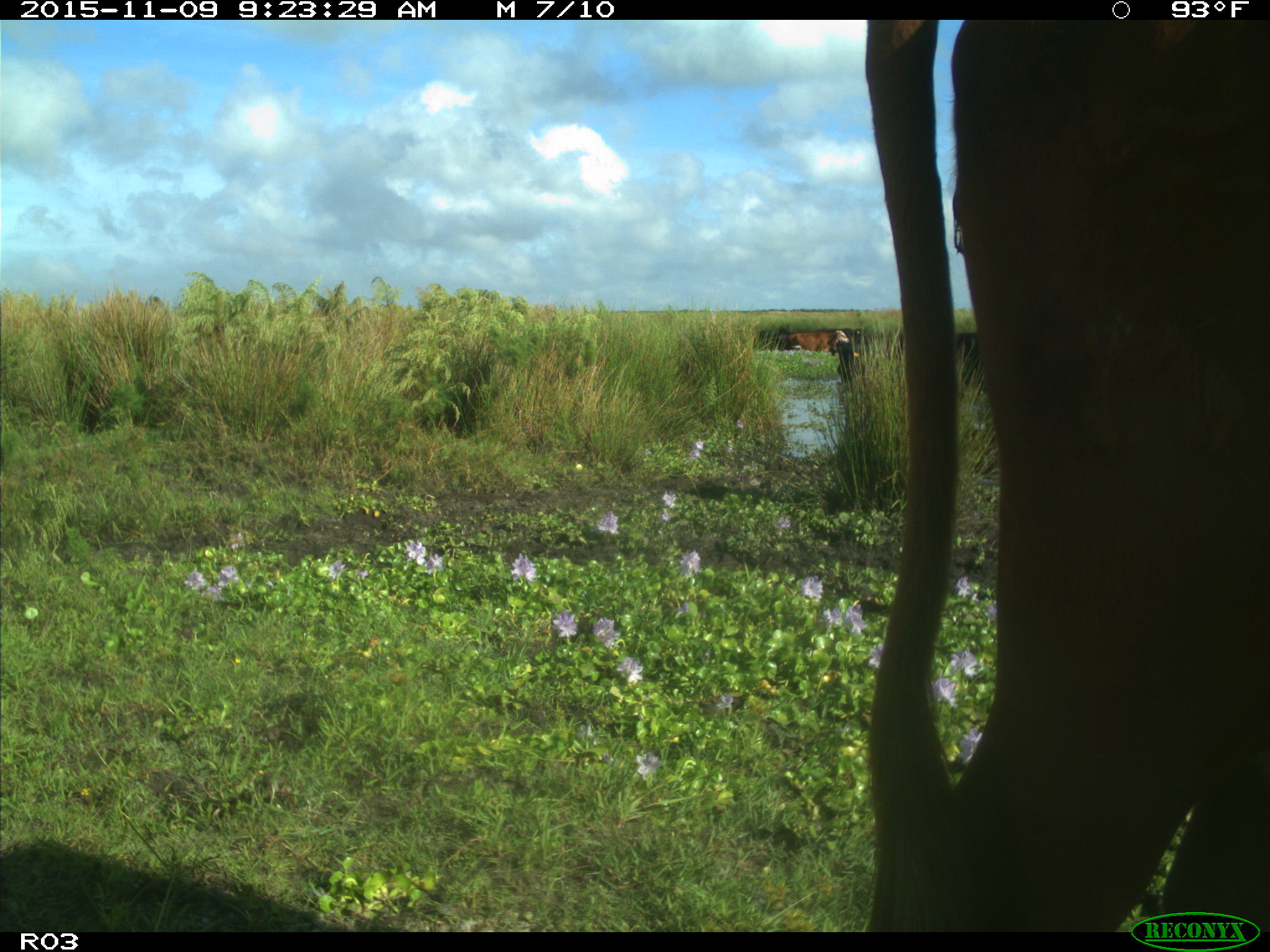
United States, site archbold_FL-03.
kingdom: Animalia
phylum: Chordata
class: Mammalia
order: Artiodactyla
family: Bovidae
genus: Bos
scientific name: Bos taurus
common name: domestic cow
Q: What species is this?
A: Bos taurus (domestic cow).